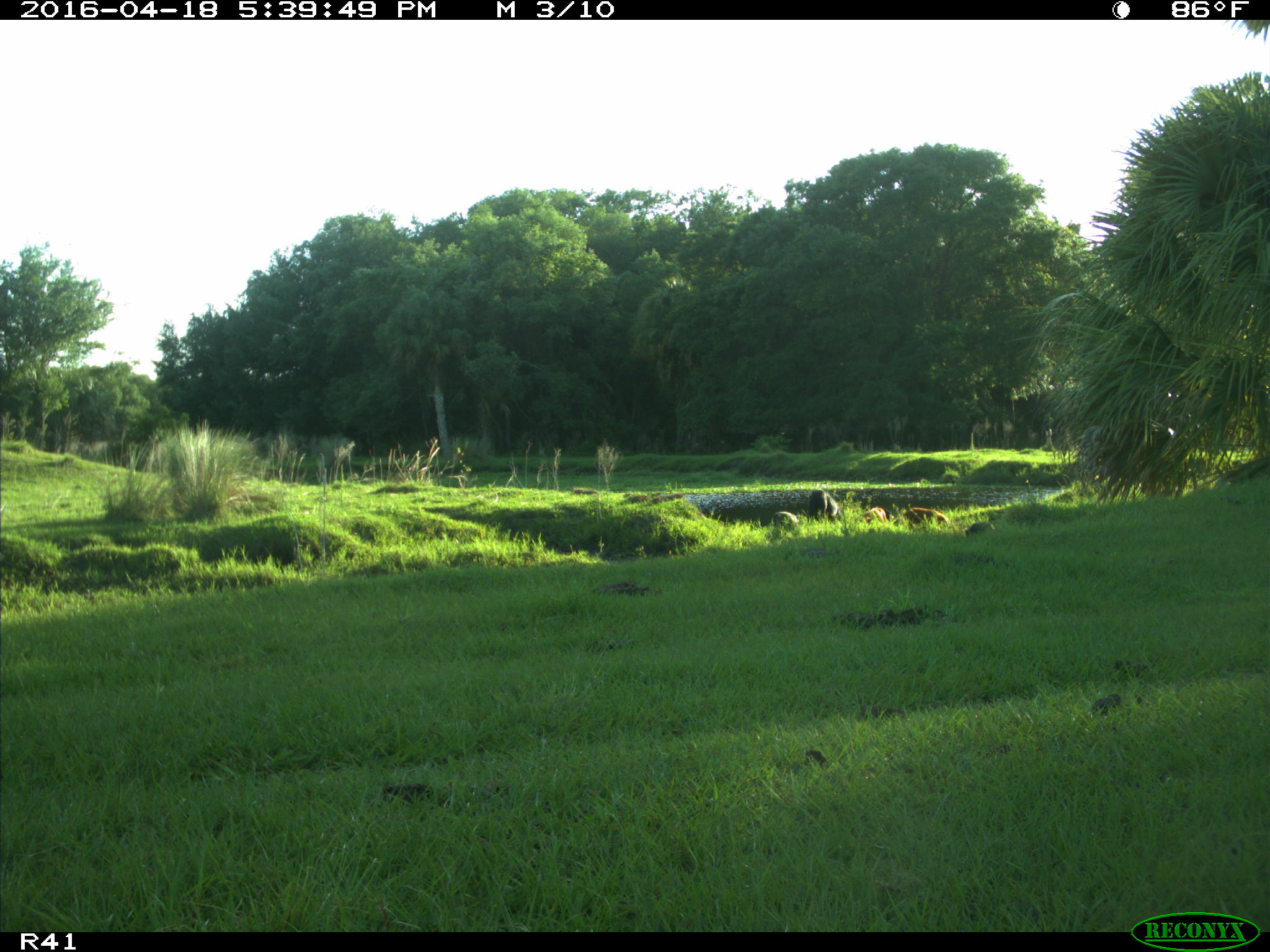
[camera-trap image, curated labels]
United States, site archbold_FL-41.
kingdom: Animalia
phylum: Chordata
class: Mammalia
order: Artiodactyla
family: Suidae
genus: Sus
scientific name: Sus scrofa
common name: wild boar